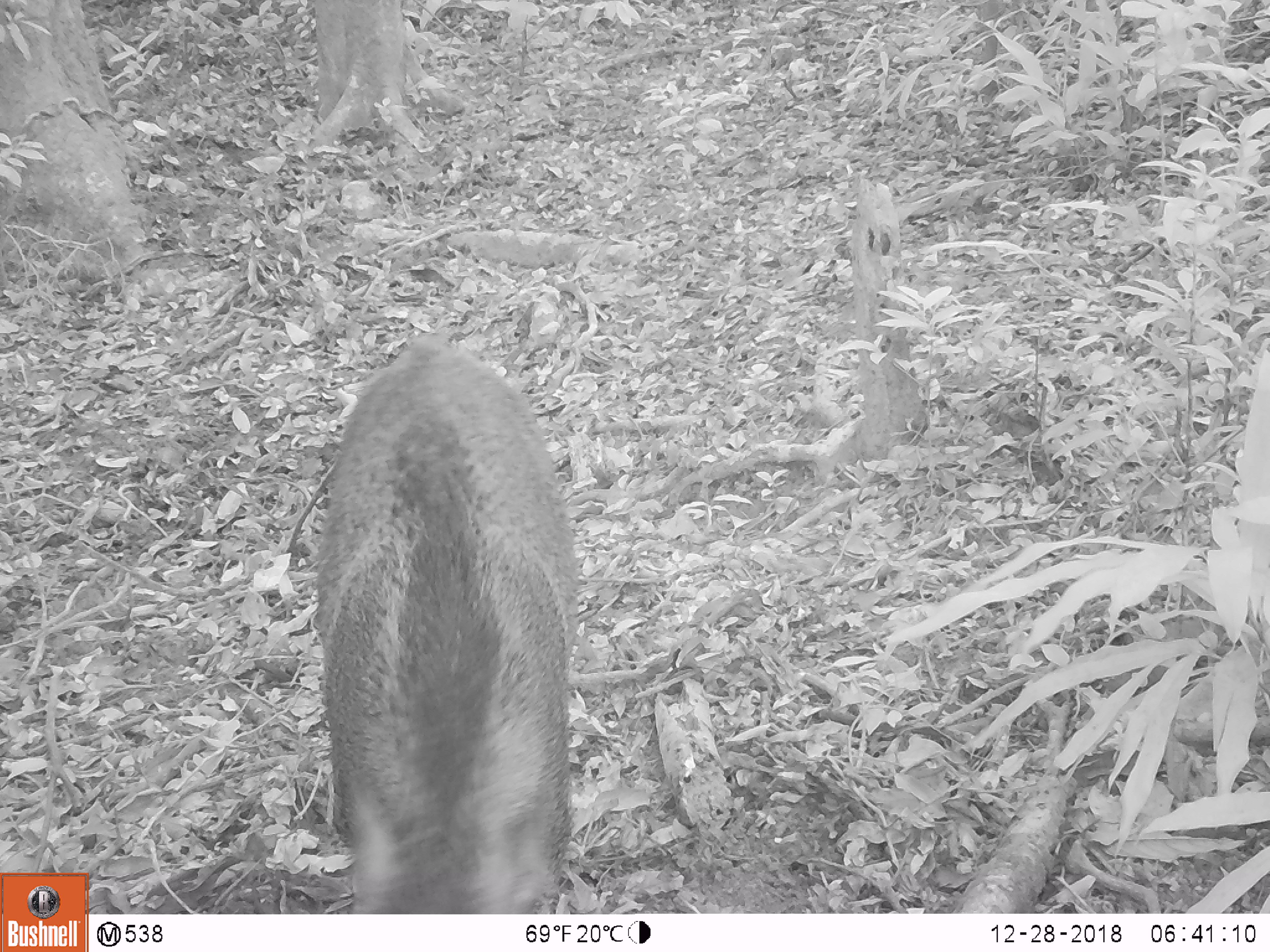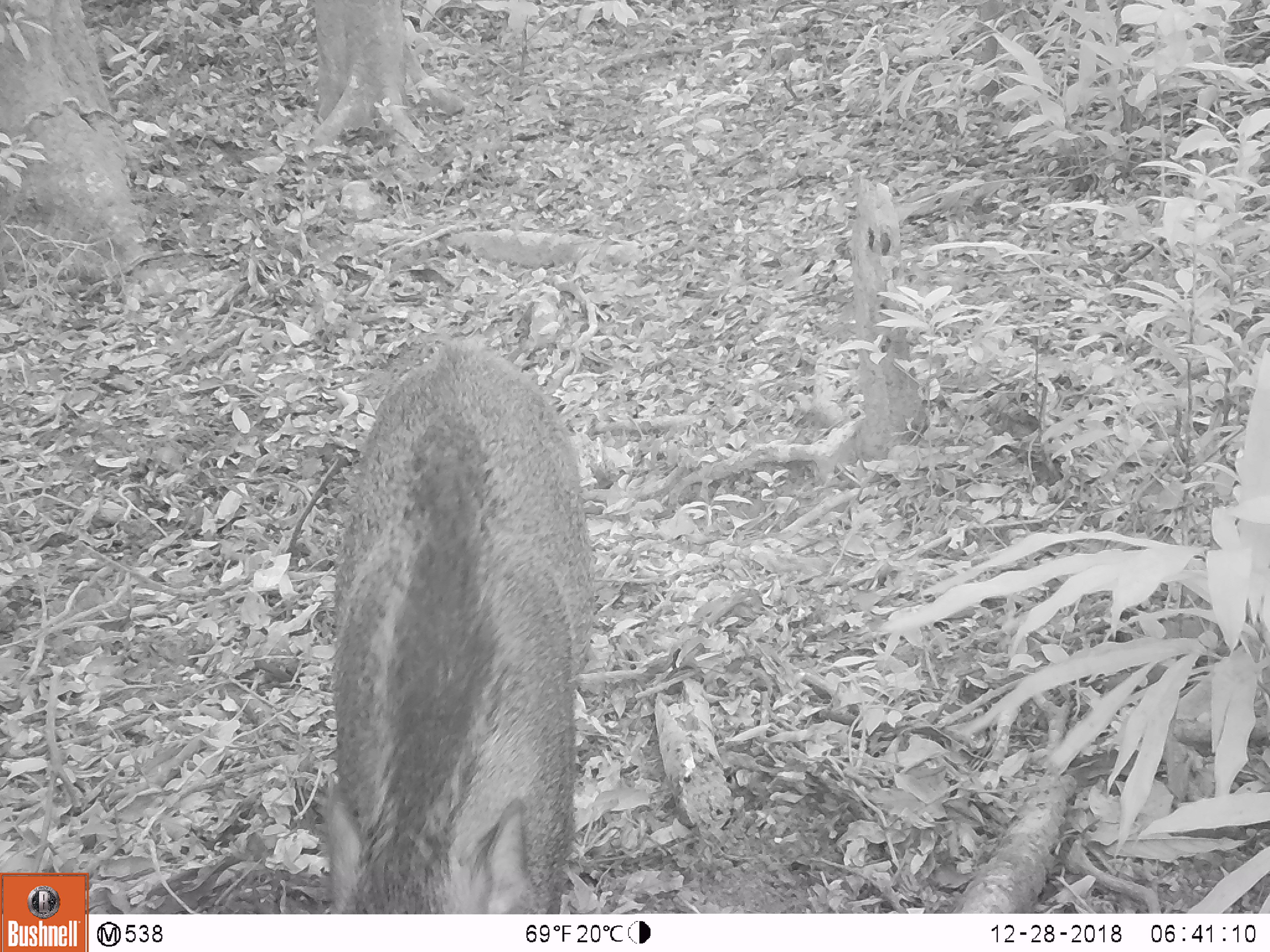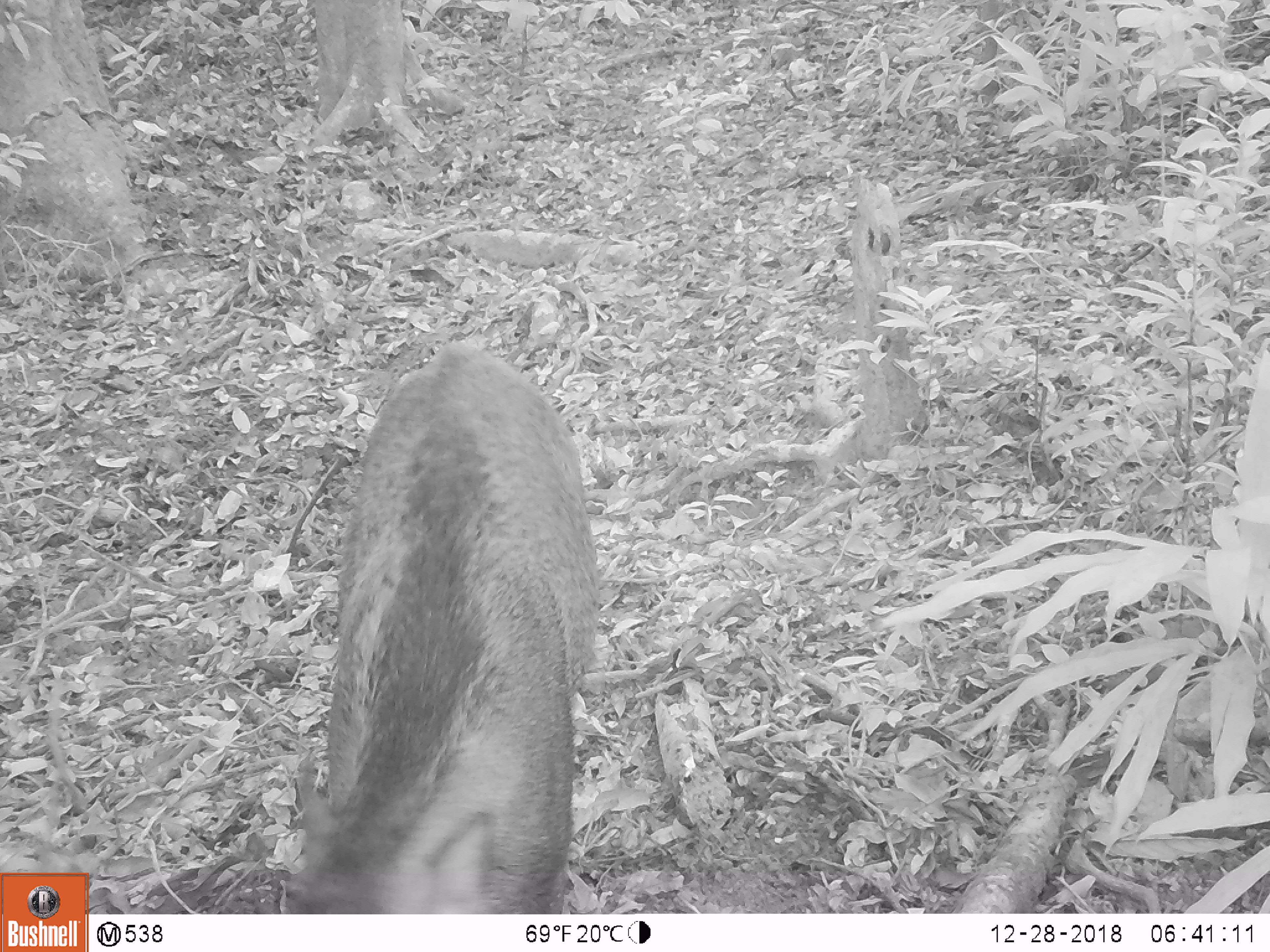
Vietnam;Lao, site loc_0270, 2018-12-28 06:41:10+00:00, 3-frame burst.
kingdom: Animalia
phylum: Chordata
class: Mammalia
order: Artiodactyla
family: Suidae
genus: Sus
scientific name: Sus scrofa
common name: eurasian wild pig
Eurasian wild pig (Sus scrofa). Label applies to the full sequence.